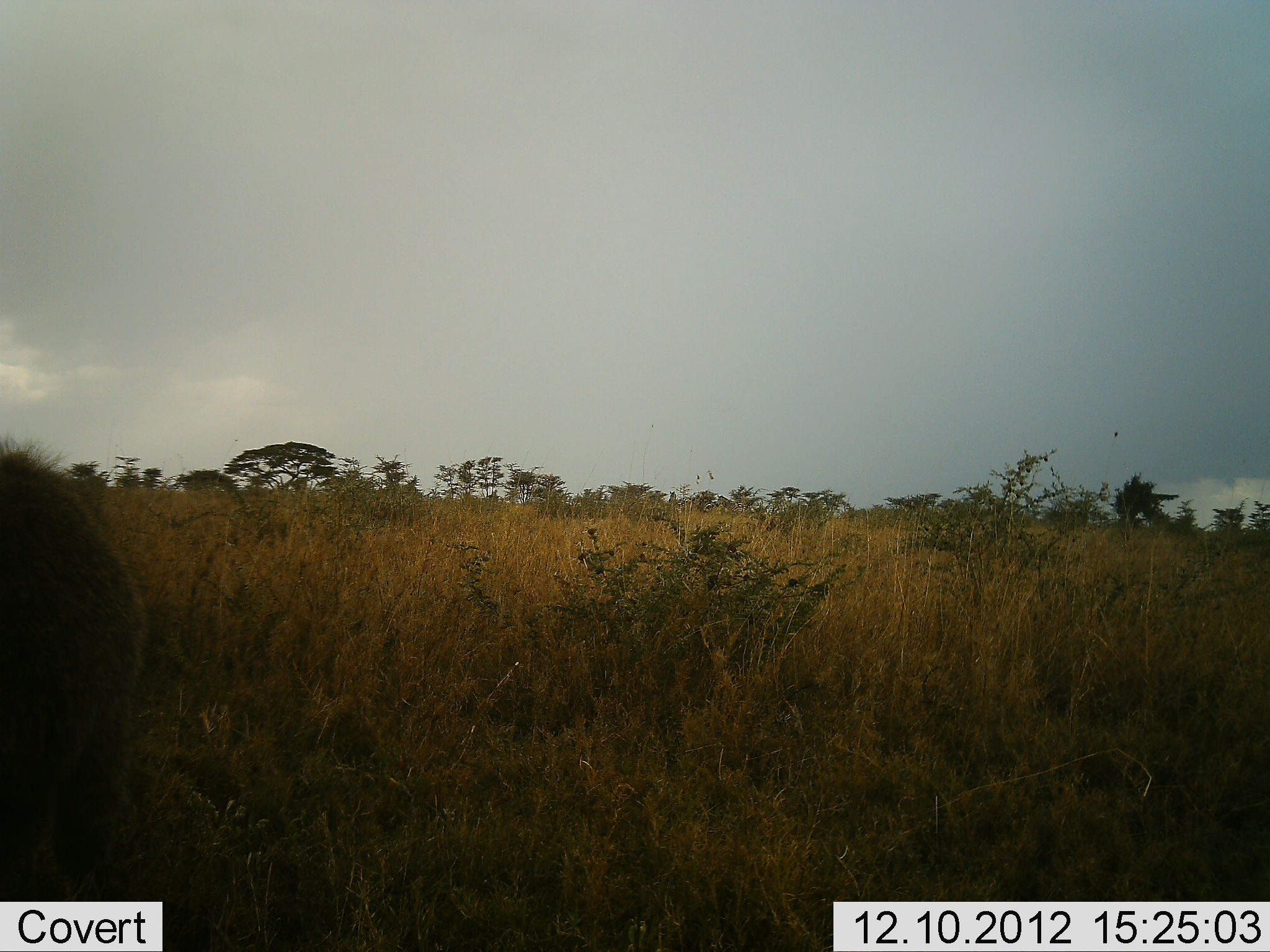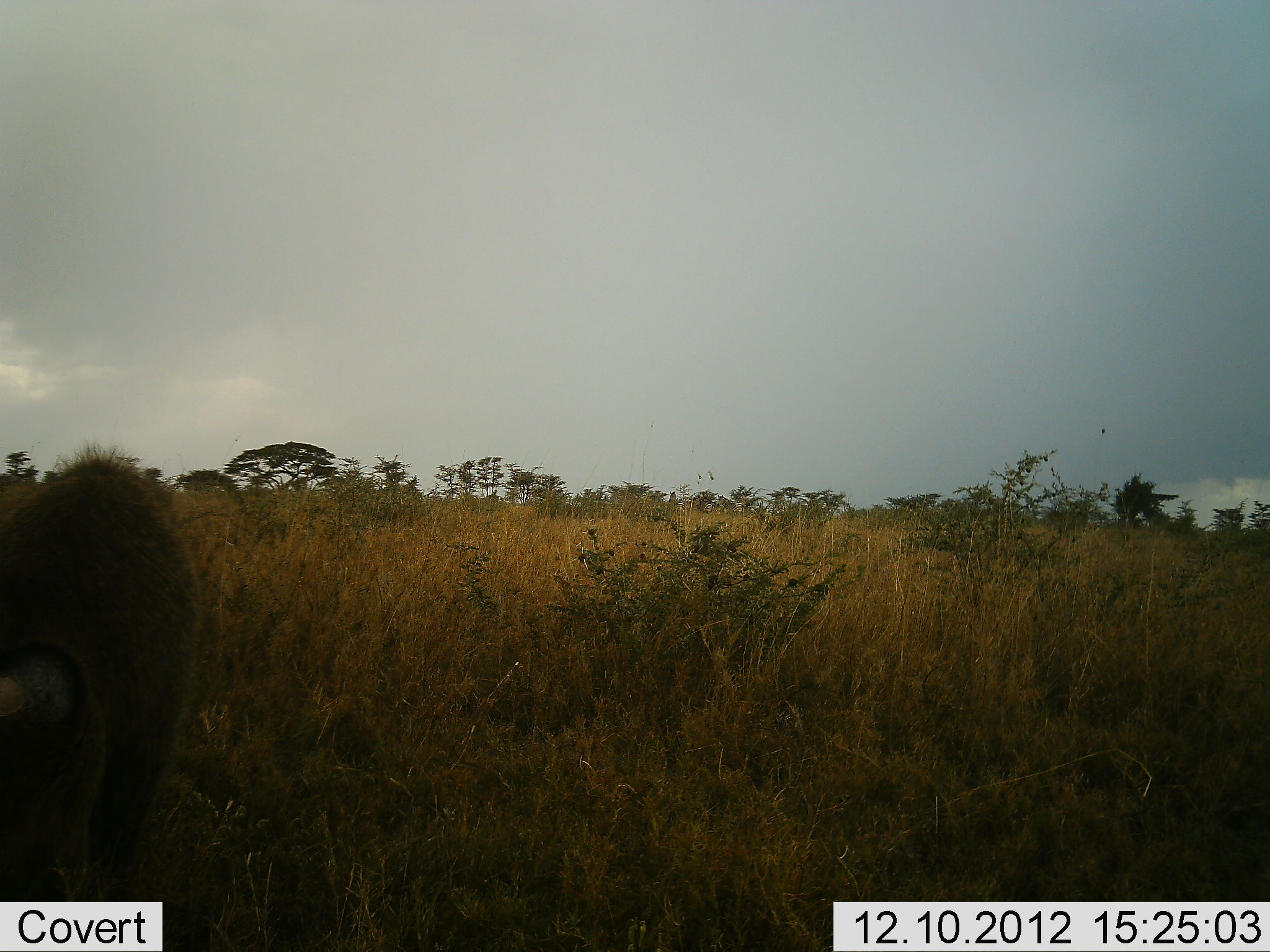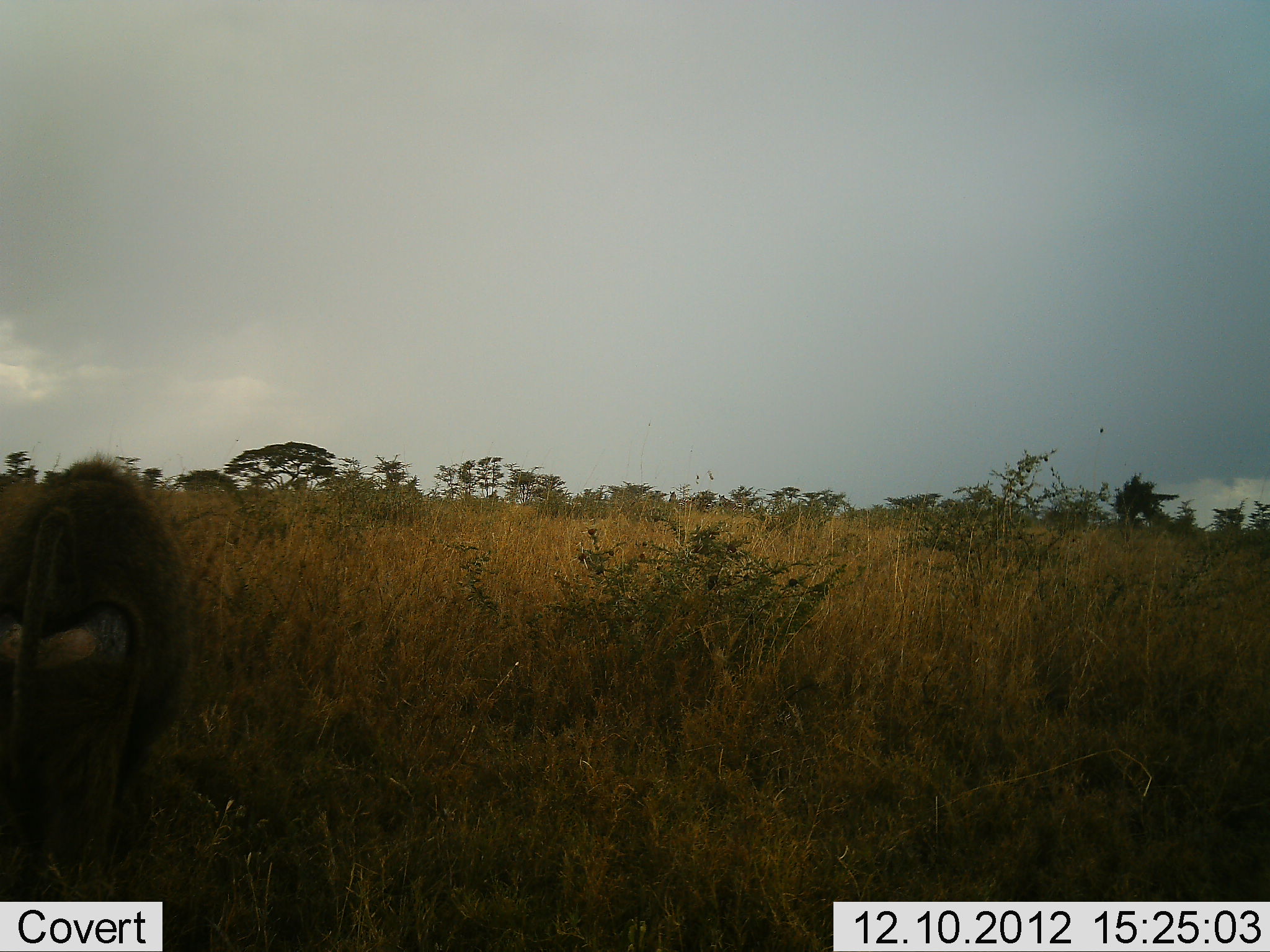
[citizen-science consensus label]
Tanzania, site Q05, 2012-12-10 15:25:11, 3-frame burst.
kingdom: Animalia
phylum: Chordata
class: Mammalia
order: Primates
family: Cercopithecidae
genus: Papio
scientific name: Papio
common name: baboon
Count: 1.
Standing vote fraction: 10%.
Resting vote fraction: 0%.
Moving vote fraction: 90%.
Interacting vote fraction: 0%.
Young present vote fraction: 0%.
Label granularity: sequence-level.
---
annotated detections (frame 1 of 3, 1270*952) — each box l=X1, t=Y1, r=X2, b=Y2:
animal: l=0, t=433, r=143, b=902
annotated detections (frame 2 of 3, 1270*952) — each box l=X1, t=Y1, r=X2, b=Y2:
animal: l=0, t=438, r=197, b=902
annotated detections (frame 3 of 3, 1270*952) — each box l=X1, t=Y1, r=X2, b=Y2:
animal: l=0, t=449, r=190, b=902